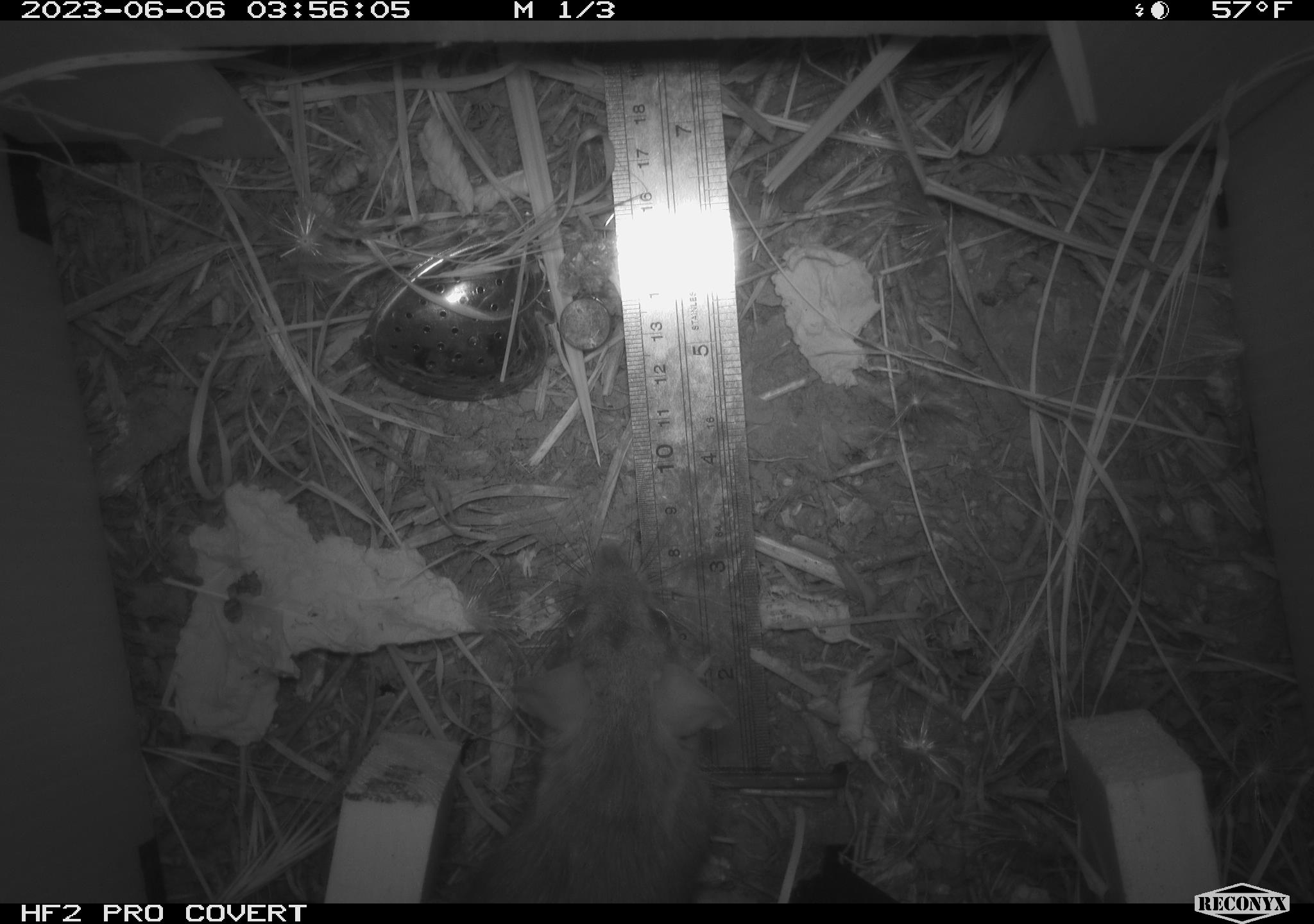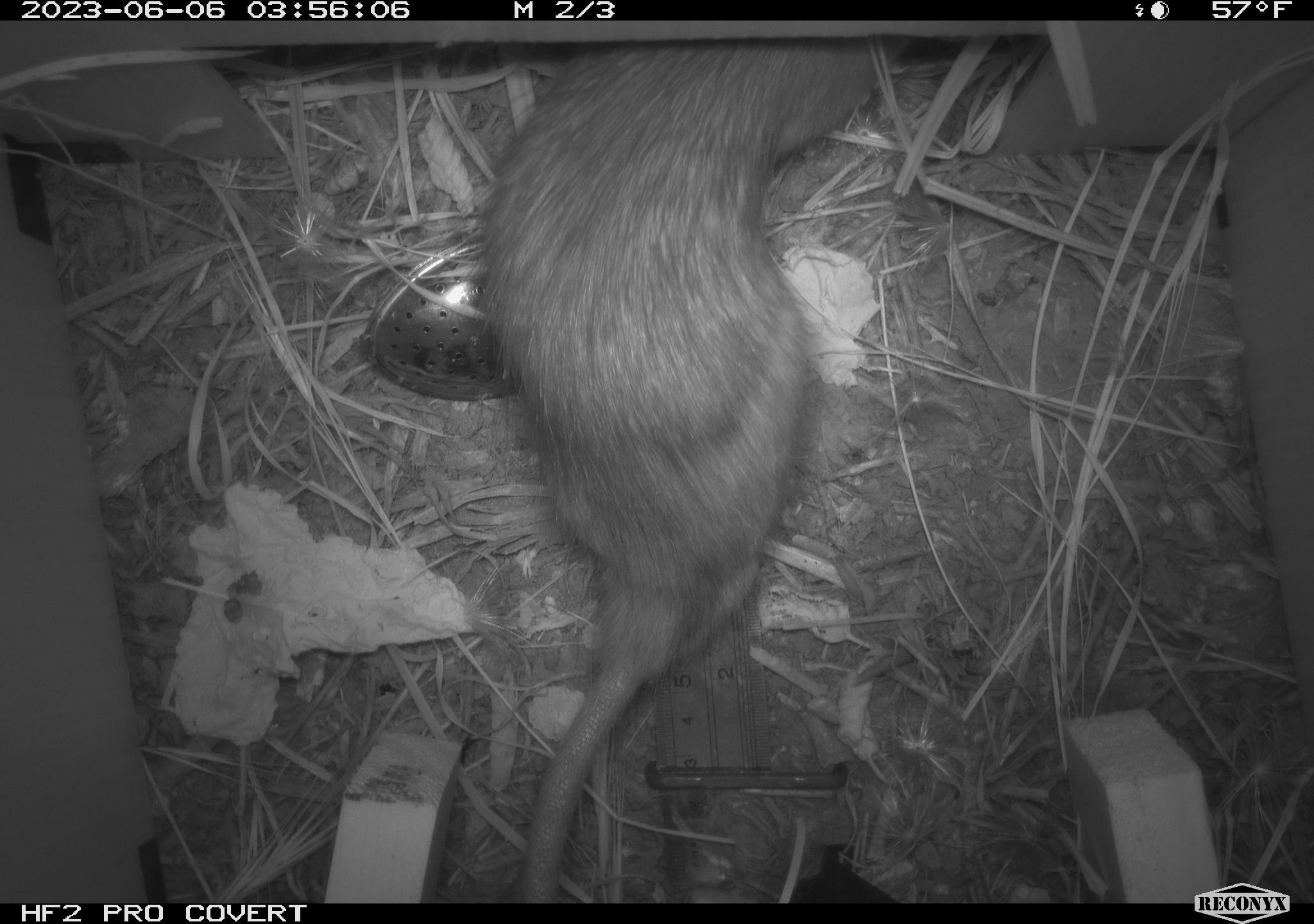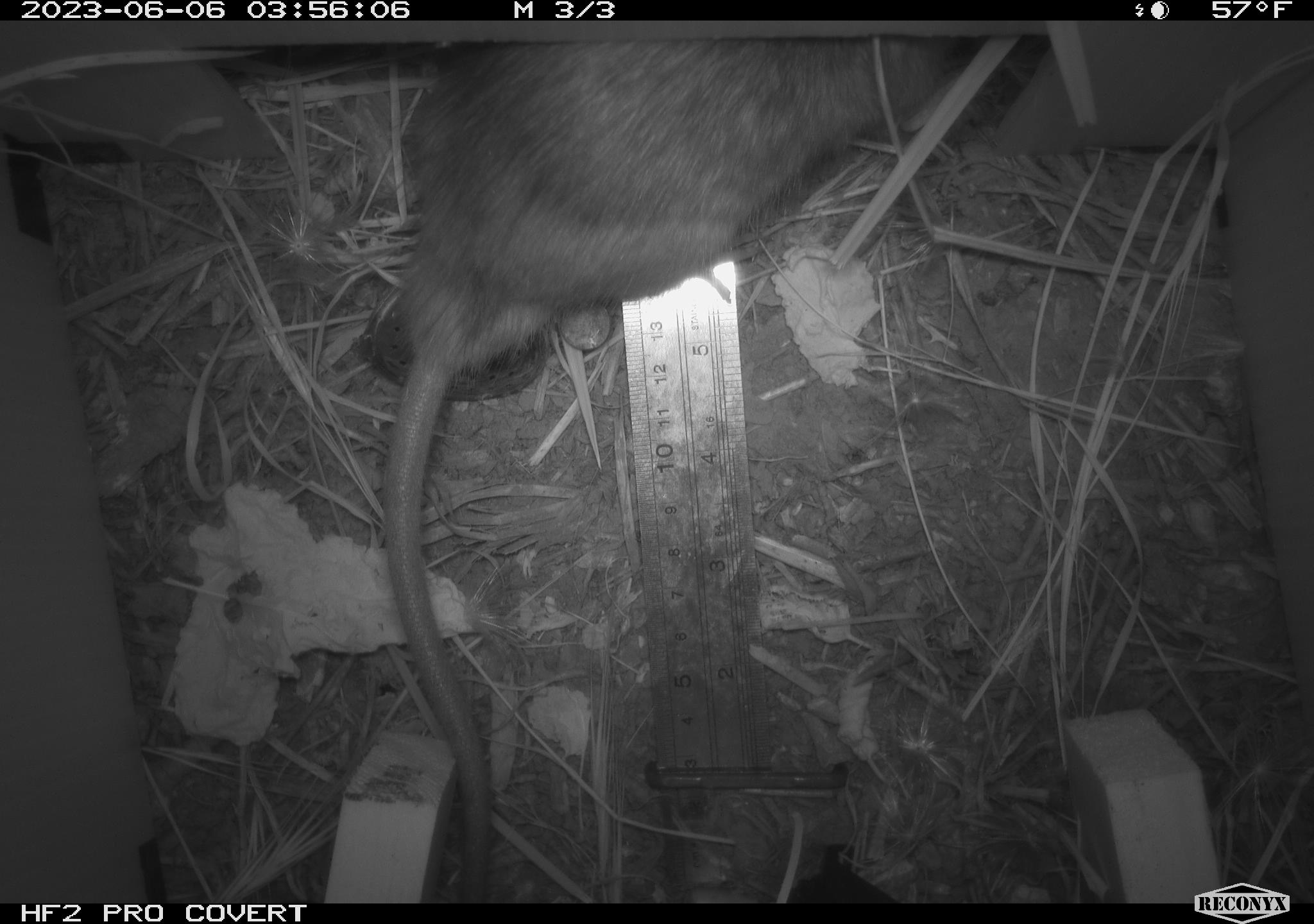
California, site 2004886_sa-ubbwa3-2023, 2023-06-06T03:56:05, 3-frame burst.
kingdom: Animalia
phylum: Chordata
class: Mammalia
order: Rodentia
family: Muridae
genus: Rattus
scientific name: Rattus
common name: rat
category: rattus species